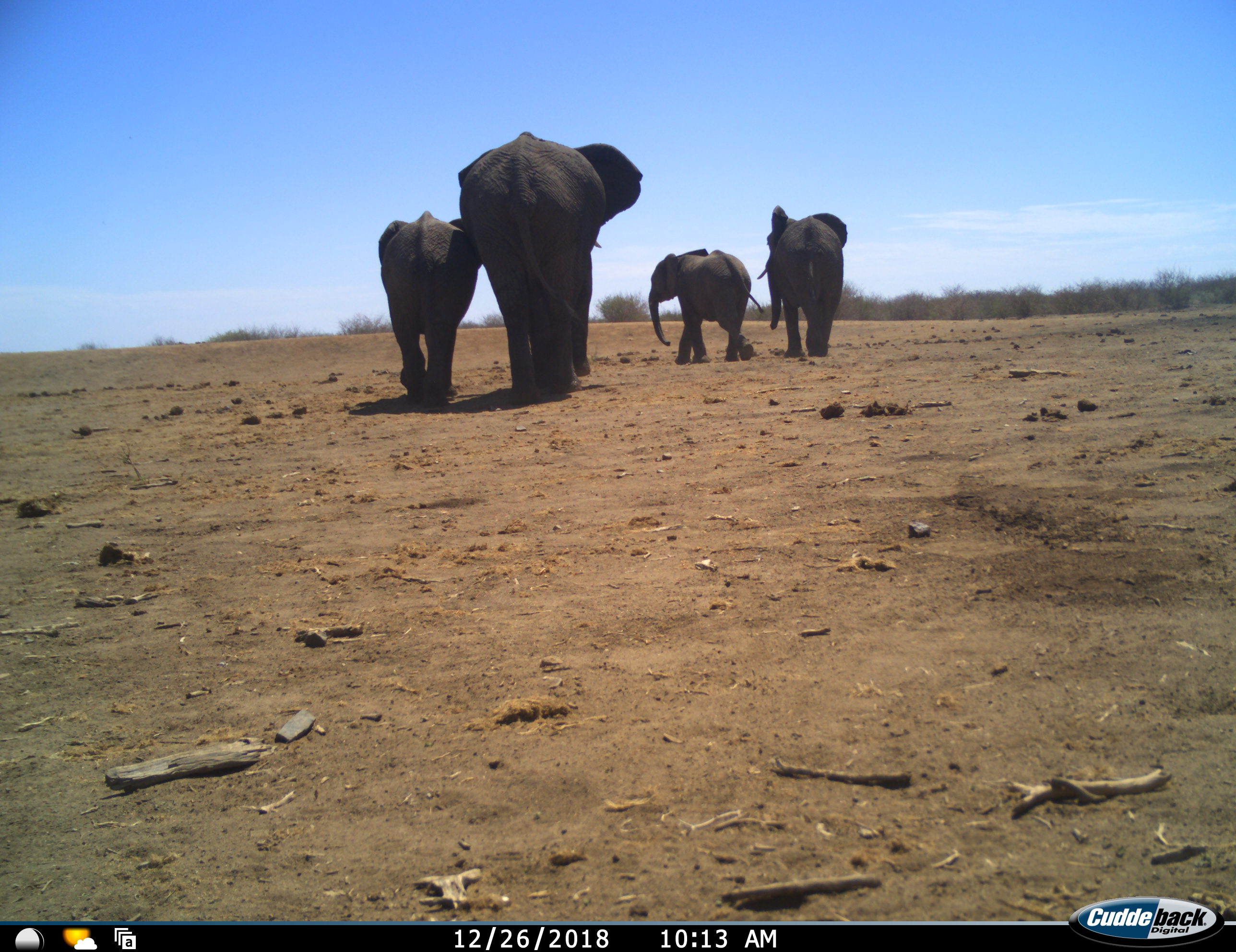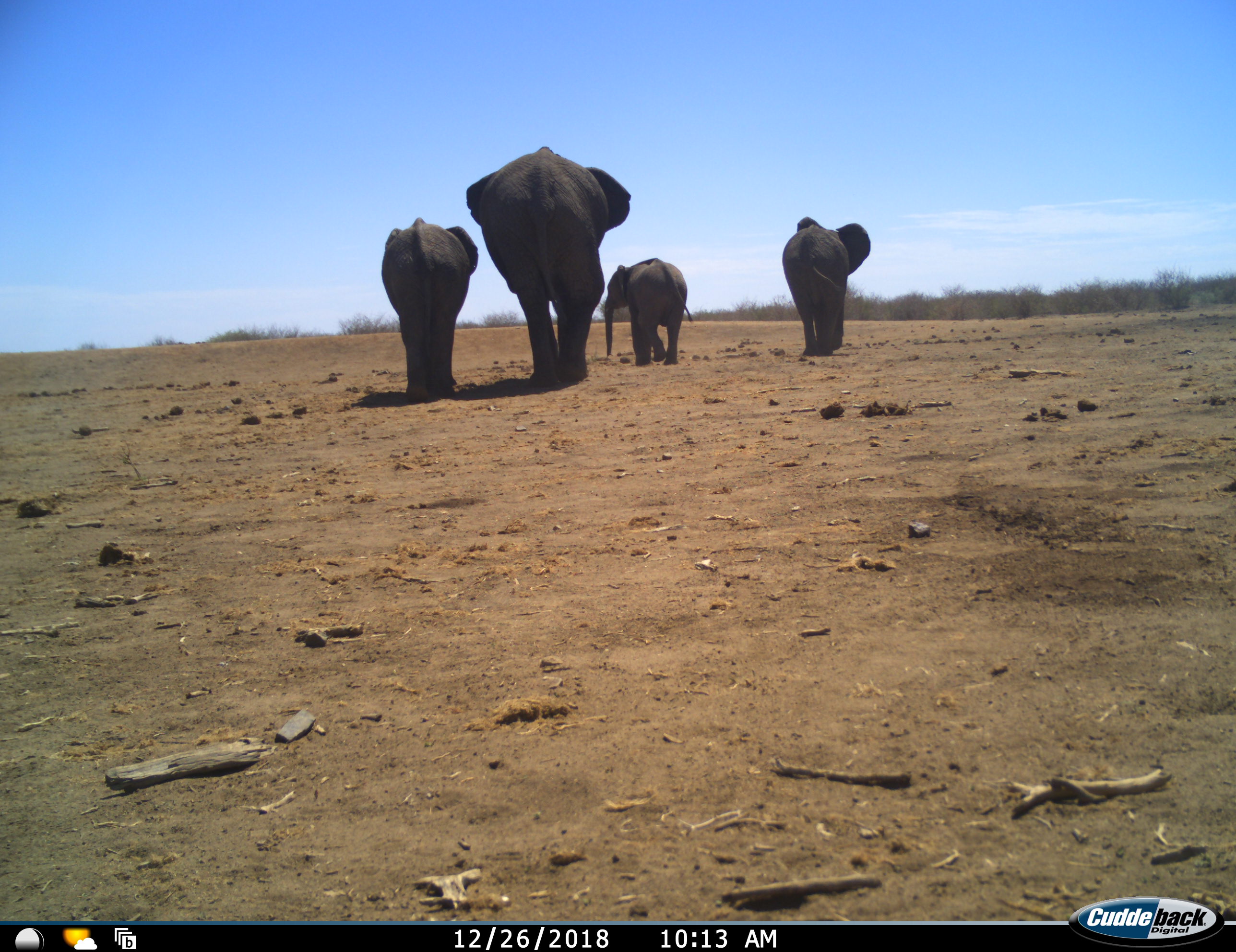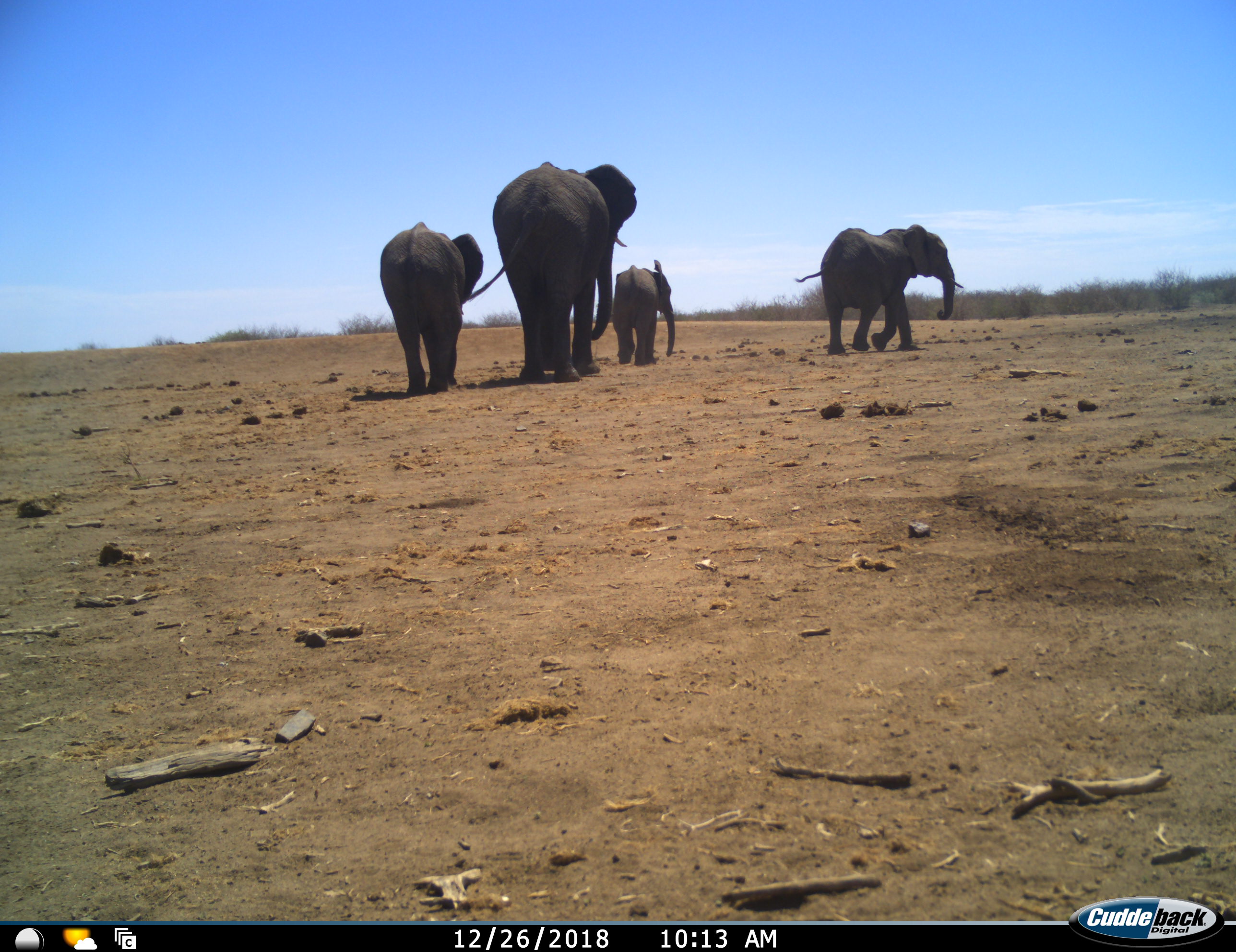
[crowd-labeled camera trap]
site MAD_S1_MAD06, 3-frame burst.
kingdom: Animalia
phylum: Chordata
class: Mammalia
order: Proboscidea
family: Elephantidae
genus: Loxodonta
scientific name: Loxodonta africana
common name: african bush elephant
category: elephant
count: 4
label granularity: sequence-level